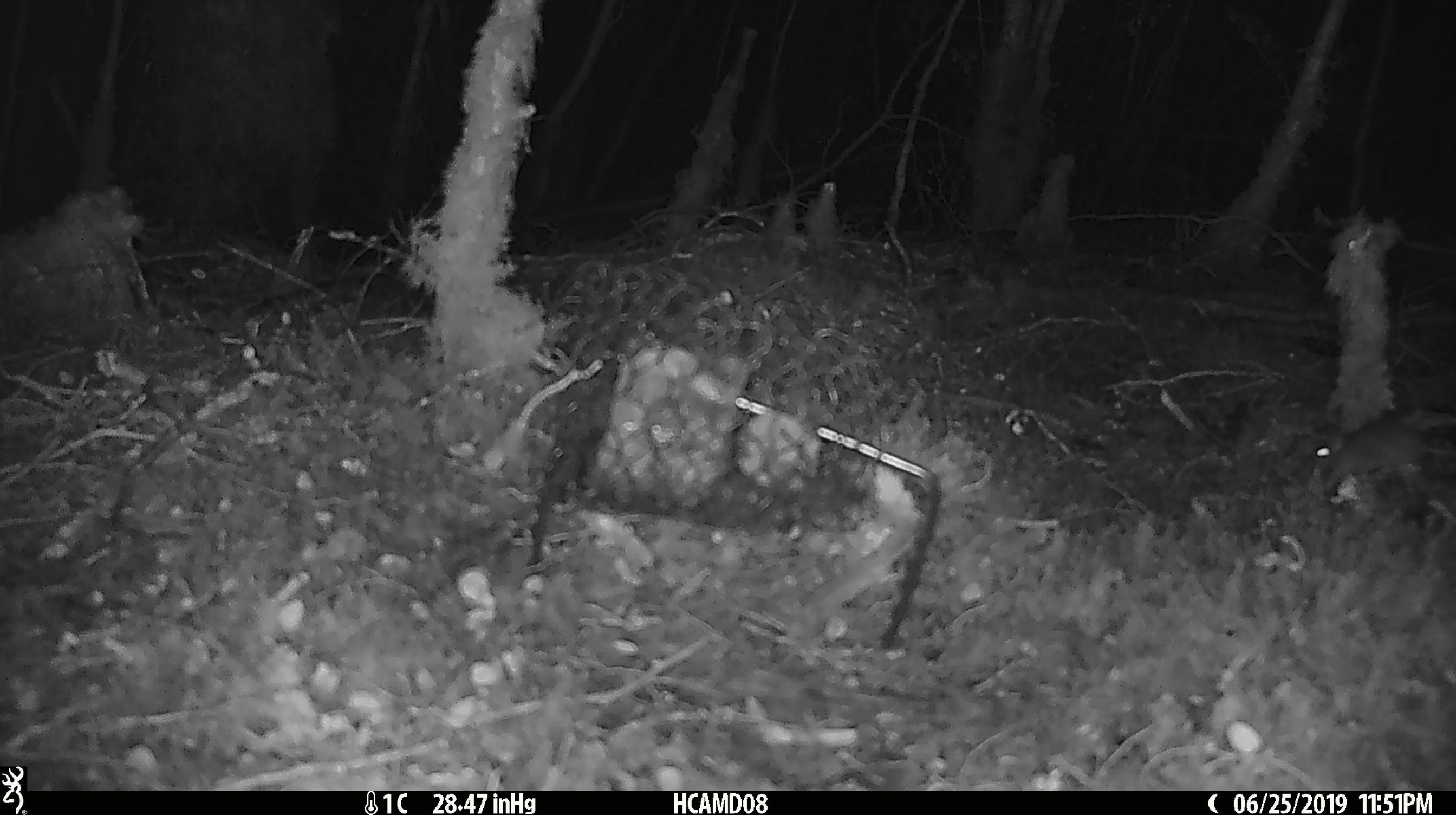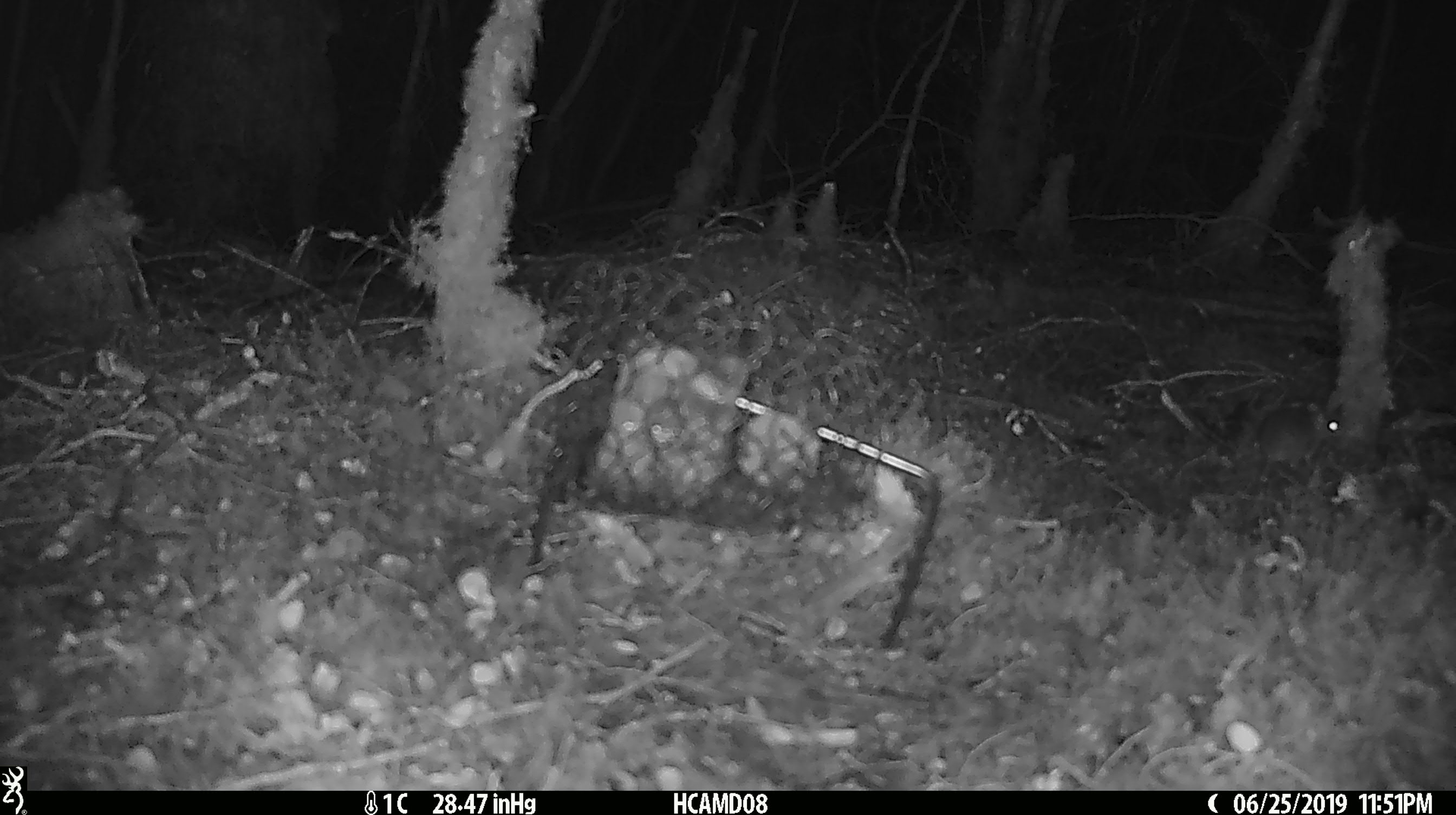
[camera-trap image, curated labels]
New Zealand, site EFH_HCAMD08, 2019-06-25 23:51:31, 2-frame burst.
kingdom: Animalia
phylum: Chordata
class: Mammalia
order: Rodentia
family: Muridae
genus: Mus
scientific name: Mus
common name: mouse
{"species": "mouse (Mus)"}